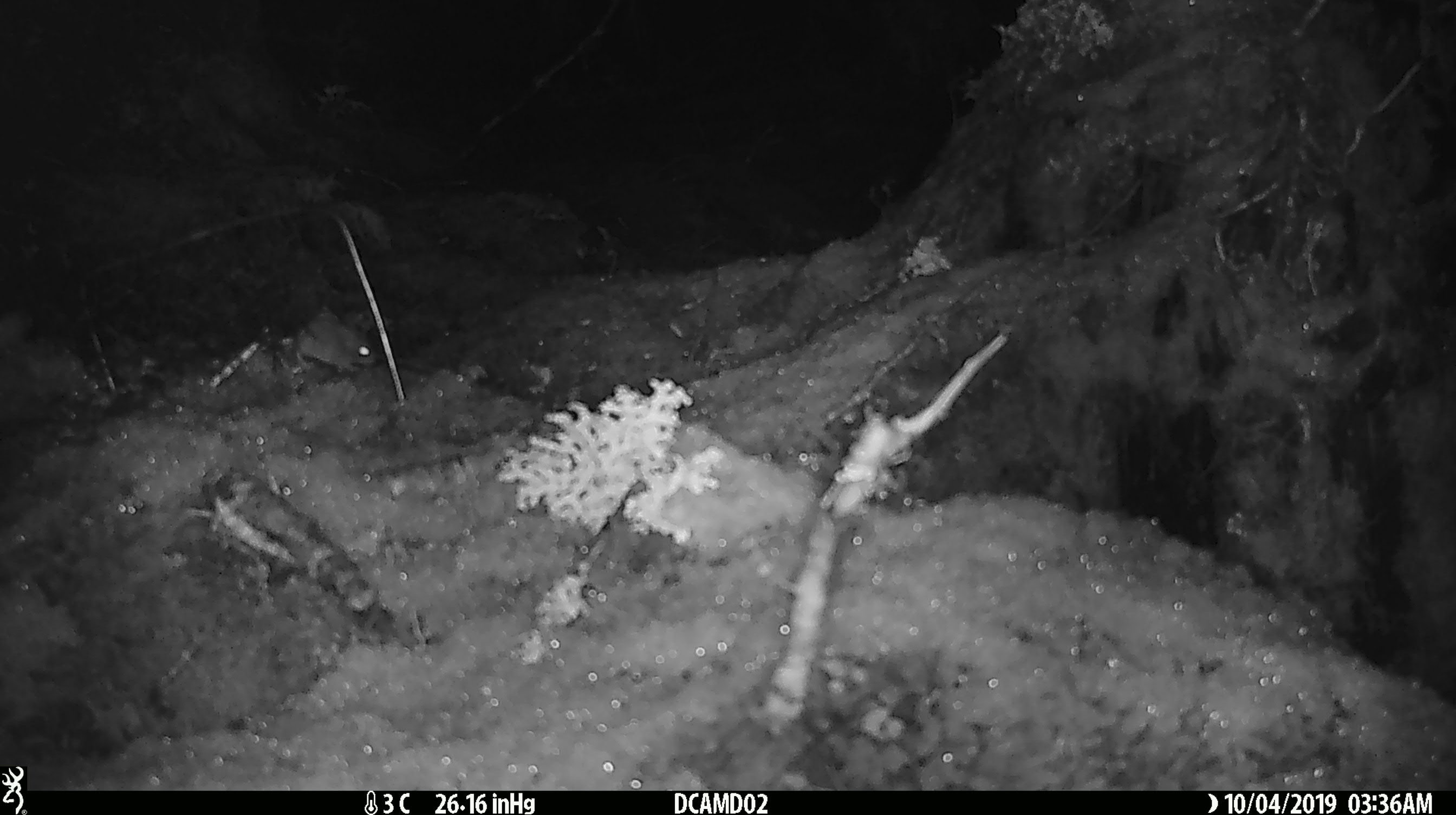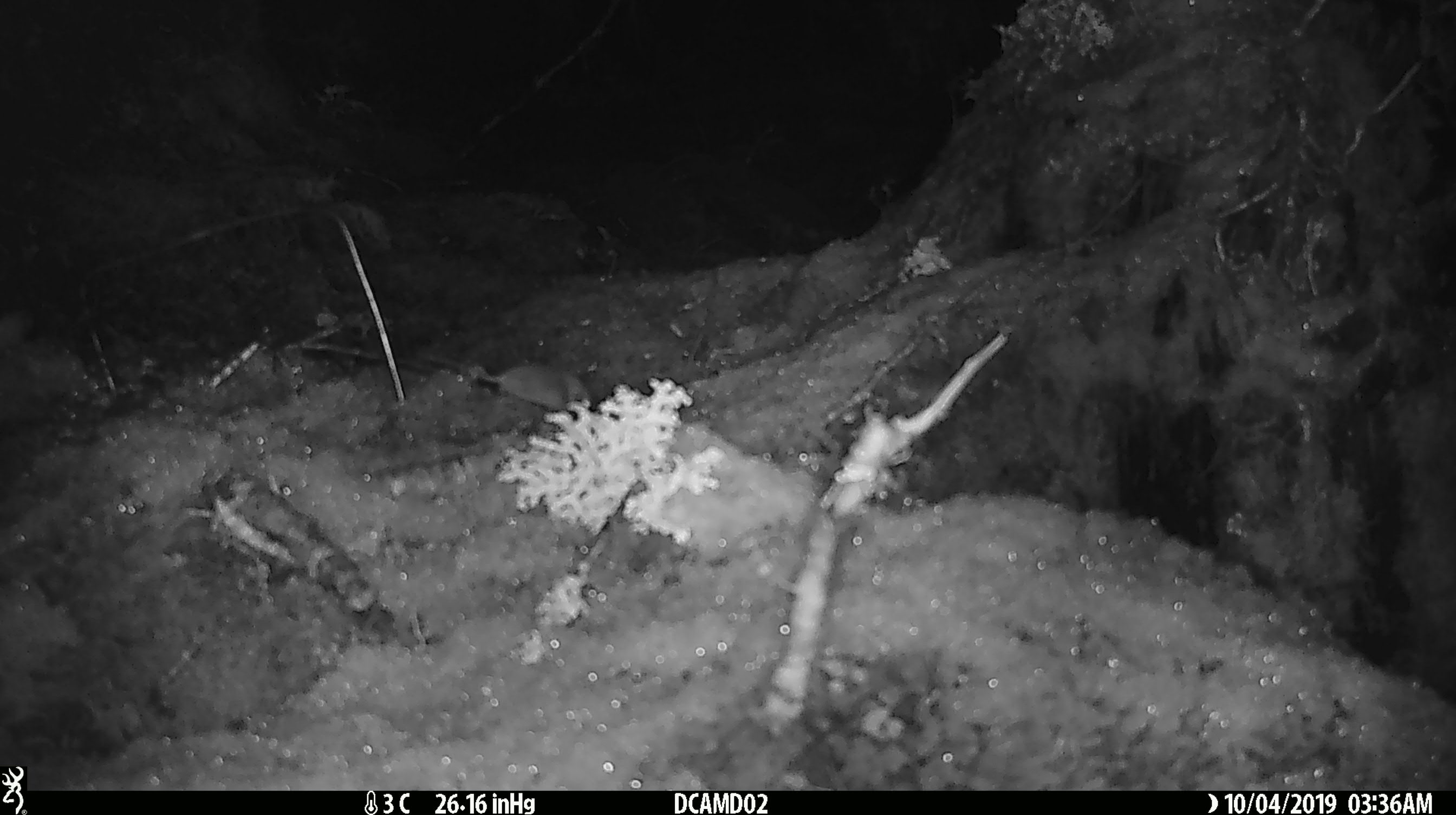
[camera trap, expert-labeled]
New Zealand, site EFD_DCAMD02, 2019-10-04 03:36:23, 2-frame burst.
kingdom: Animalia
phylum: Chordata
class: Mammalia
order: Rodentia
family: Muridae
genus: Mus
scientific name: Mus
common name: mouse